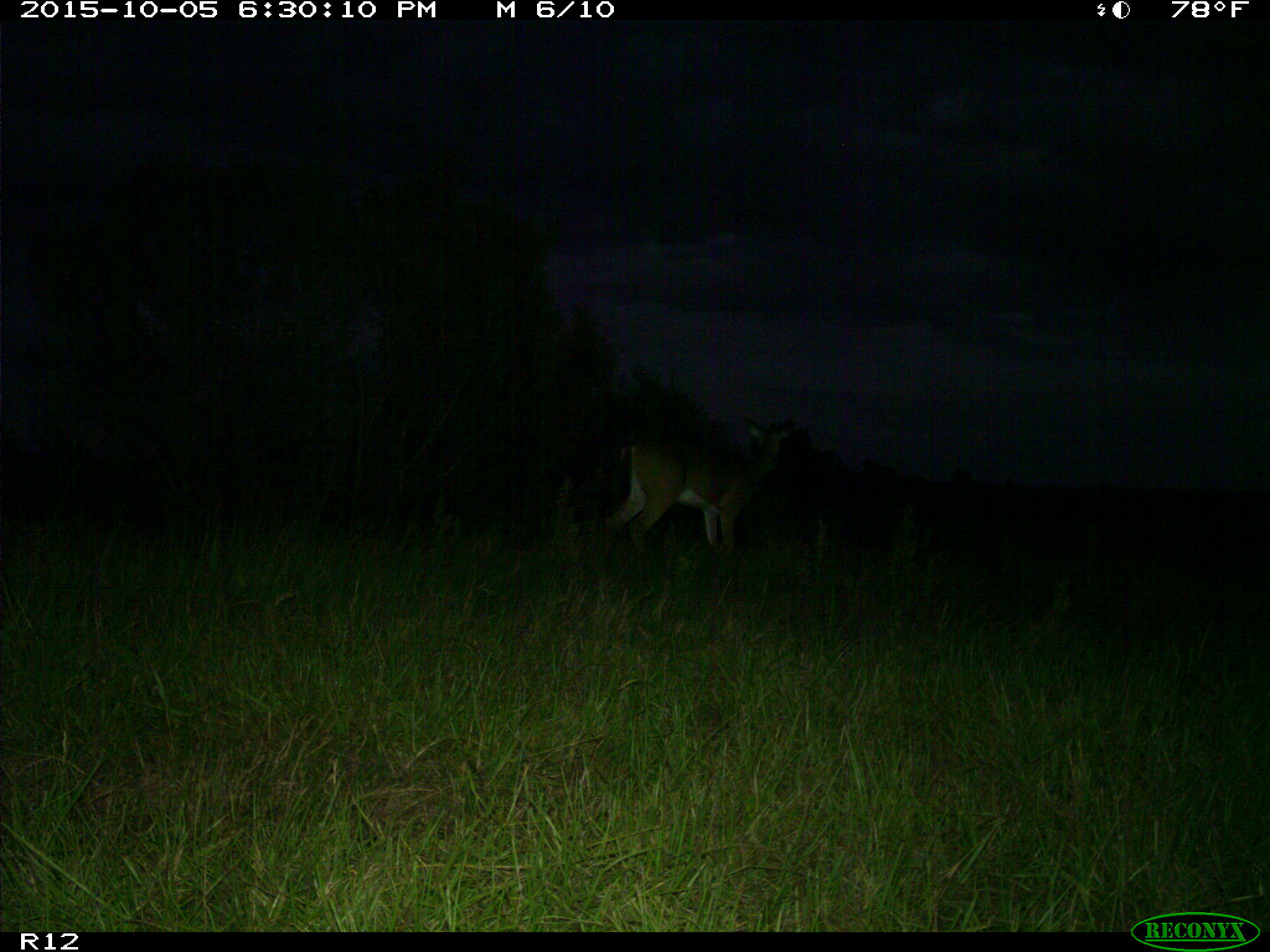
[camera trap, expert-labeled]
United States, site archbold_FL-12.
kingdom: Animalia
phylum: Chordata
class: Mammalia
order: Artiodactyla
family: Cervidae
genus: Odocoileus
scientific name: Odocoileus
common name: deer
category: unidentified deer